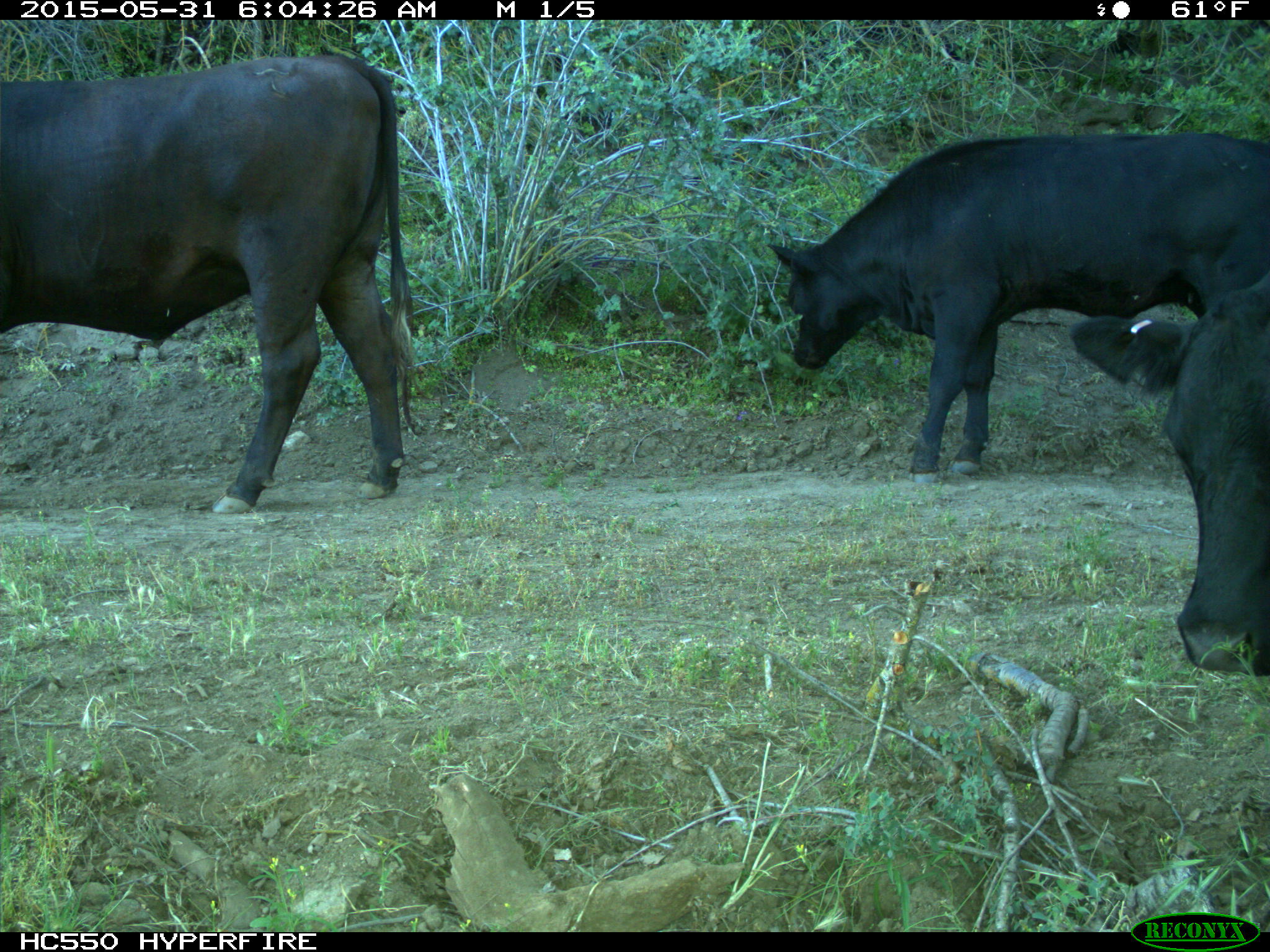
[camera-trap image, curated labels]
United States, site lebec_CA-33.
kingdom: Animalia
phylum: Chordata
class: Mammalia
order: Artiodactyla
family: Bovidae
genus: Bos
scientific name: Bos taurus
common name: domestic cow